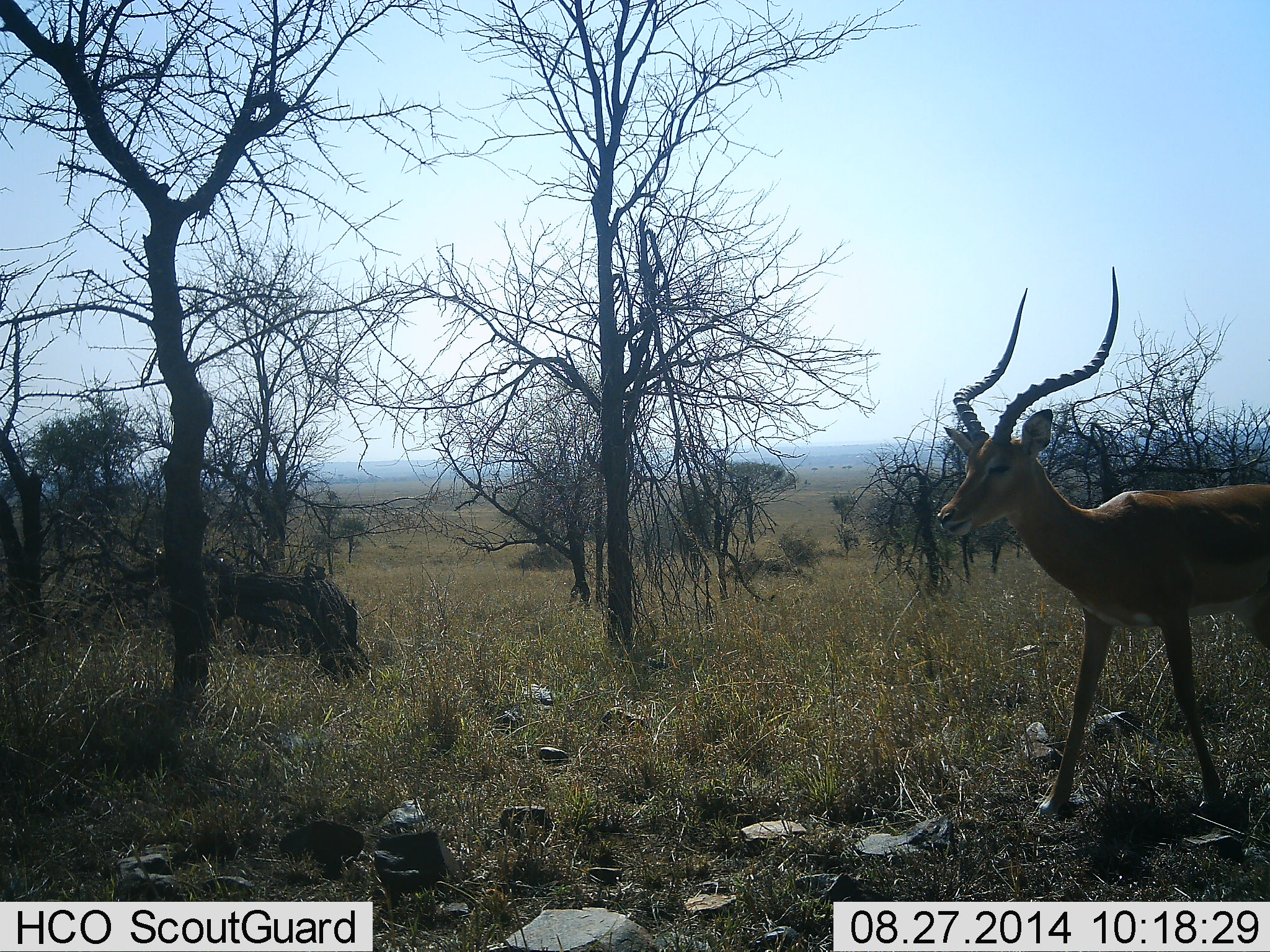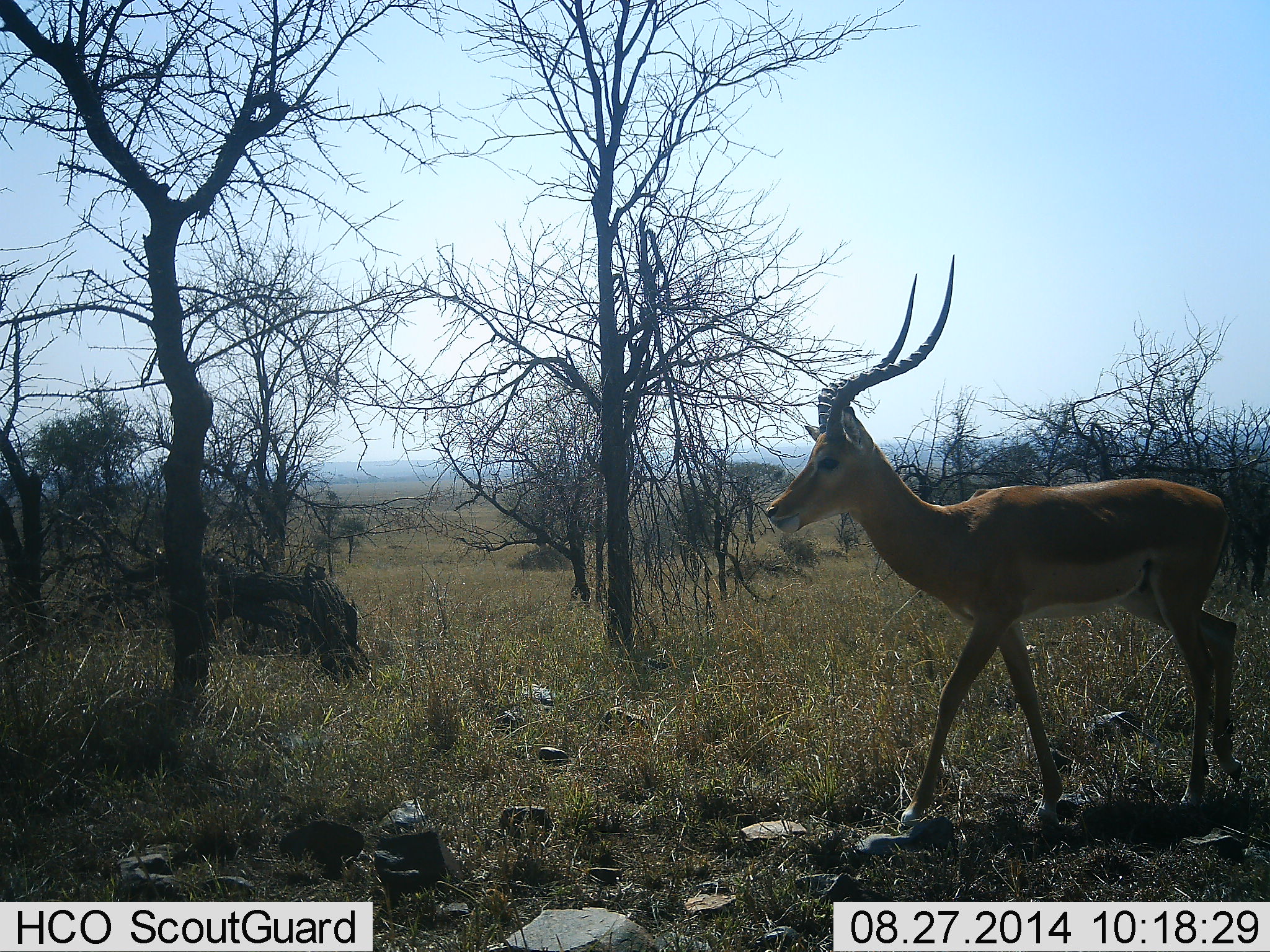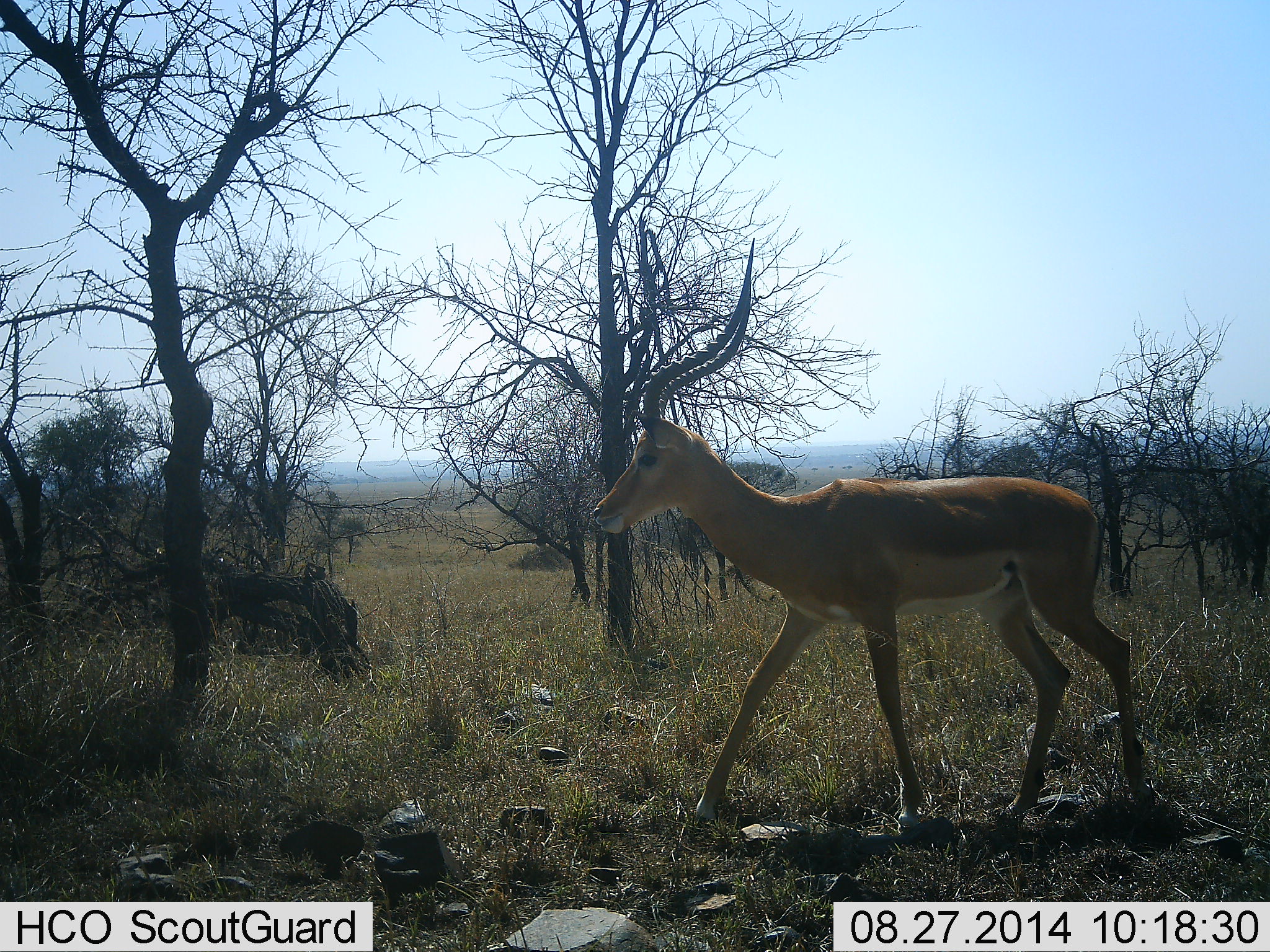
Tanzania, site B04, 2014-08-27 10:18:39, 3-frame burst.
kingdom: Animalia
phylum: Chordata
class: Mammalia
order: Artiodactyla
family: Bovidae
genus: Aepyceros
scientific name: Aepyceros melampus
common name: impala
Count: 1.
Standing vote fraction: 10%.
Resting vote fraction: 0%.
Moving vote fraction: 100%.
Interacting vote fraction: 0%.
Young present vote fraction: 0%.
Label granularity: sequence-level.